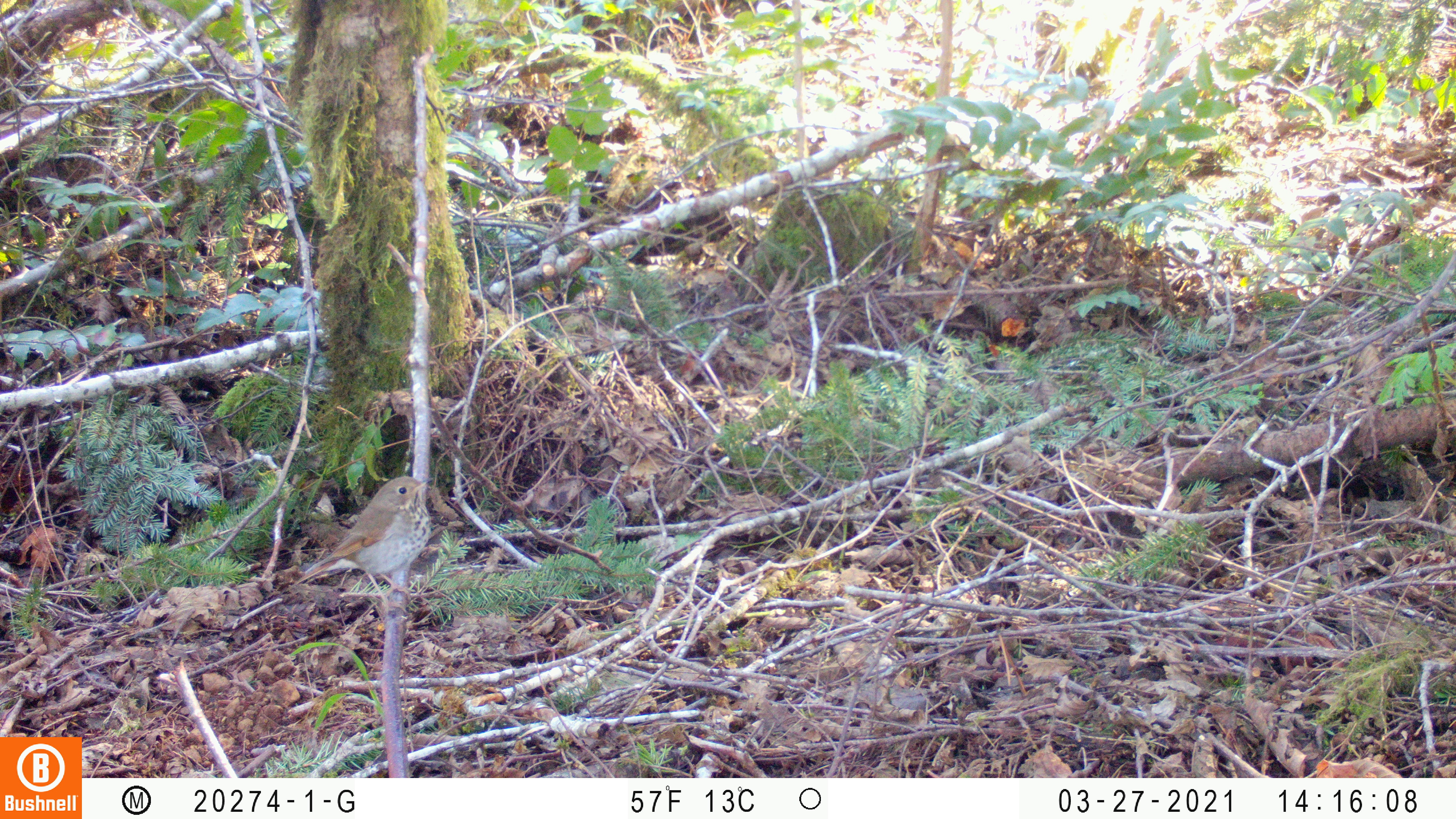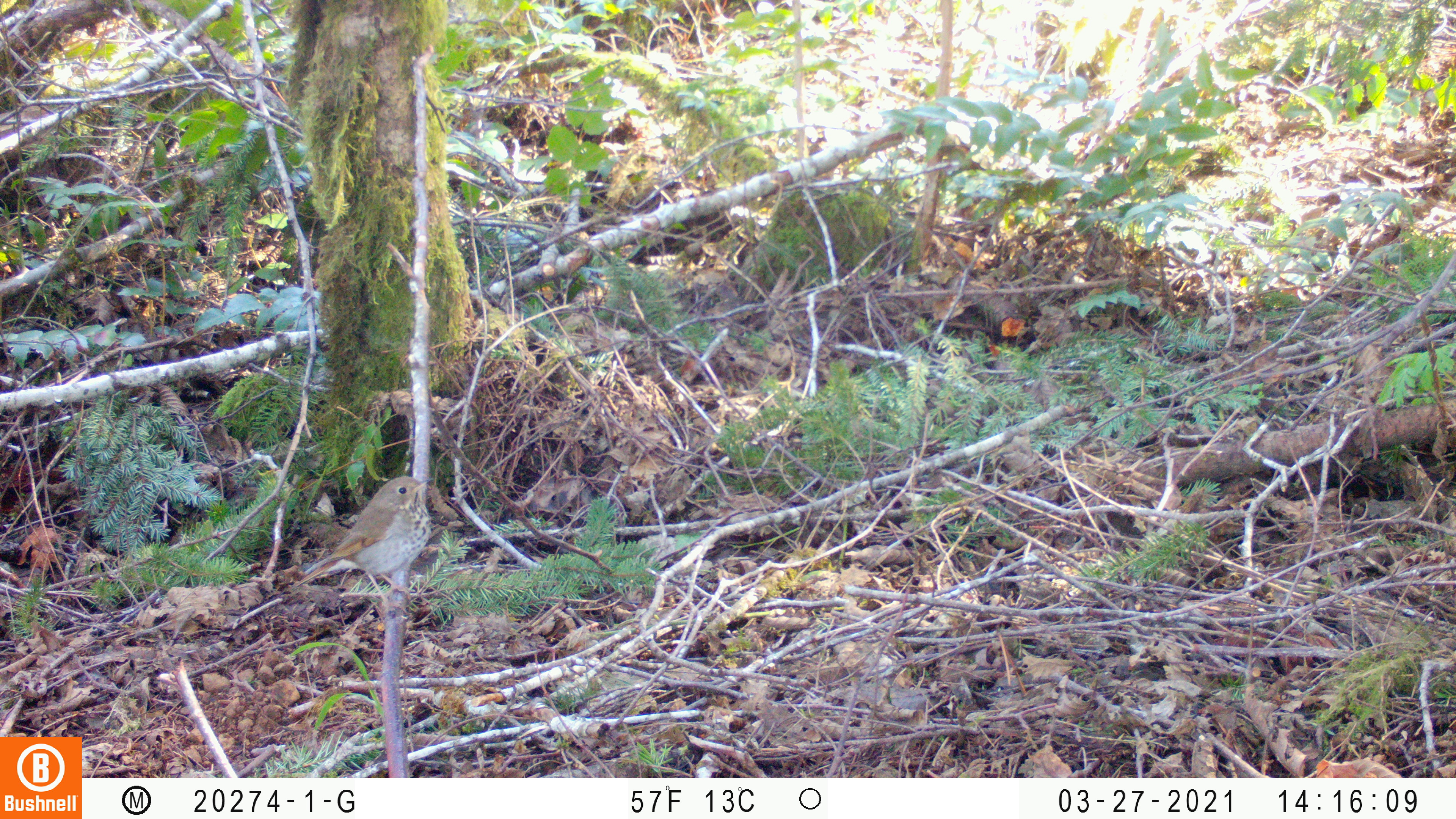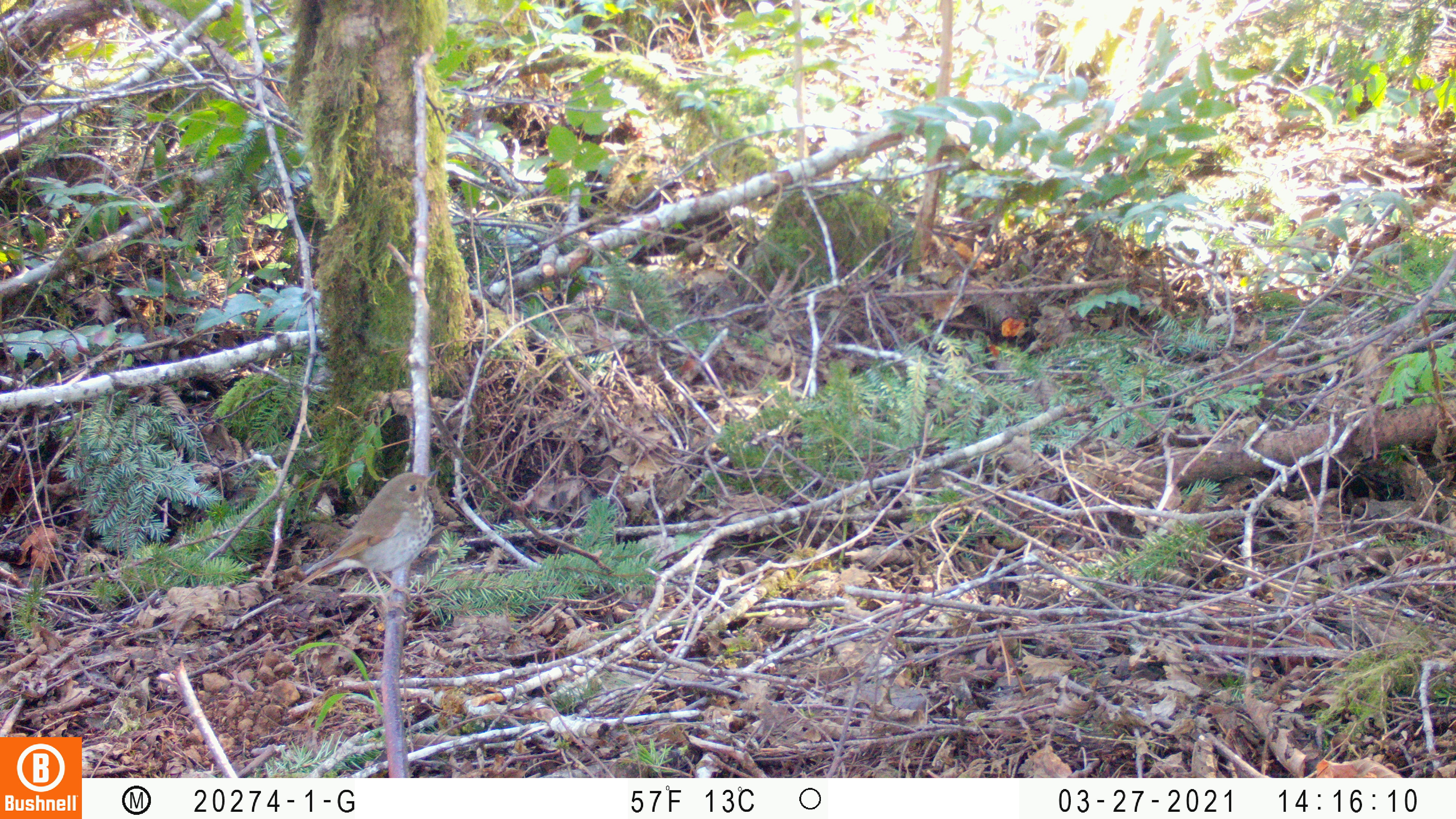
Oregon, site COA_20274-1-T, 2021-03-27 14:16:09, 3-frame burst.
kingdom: Animalia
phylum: Chordata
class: Aves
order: Passeriformes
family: Turdidae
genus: Catharus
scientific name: Catharus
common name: brown thrushes and nightingale-thrushes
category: catharus species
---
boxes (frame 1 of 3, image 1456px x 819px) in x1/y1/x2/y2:
catharus species: 281/472/438/612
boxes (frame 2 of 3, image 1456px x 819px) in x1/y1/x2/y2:
catharus species: 292/469/439/626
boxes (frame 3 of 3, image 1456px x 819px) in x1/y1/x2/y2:
catharus species: 294/464/437/618